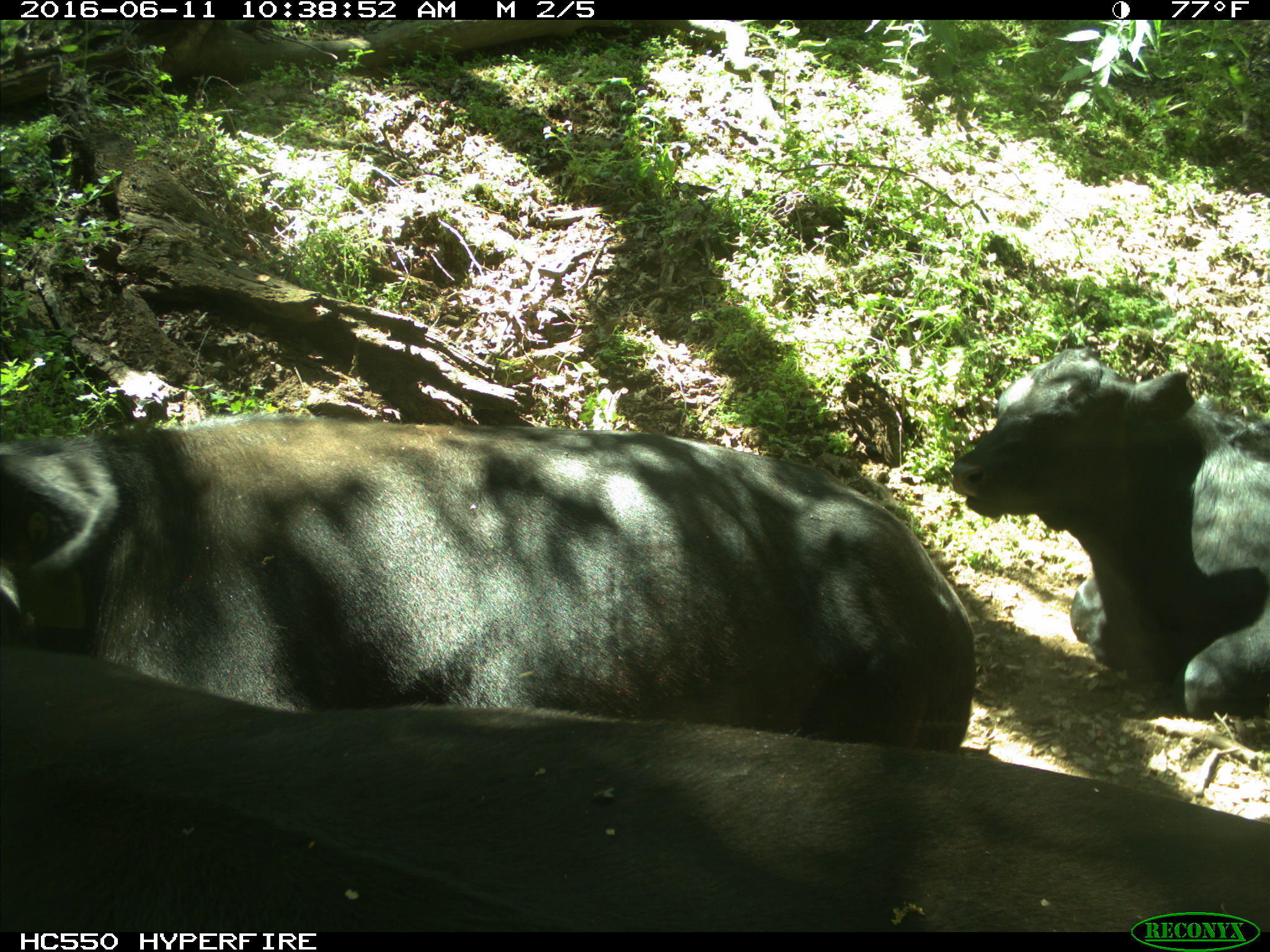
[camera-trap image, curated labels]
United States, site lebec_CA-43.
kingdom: Animalia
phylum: Chordata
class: Mammalia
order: Artiodactyla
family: Bovidae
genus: Bos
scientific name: Bos taurus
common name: domestic cow